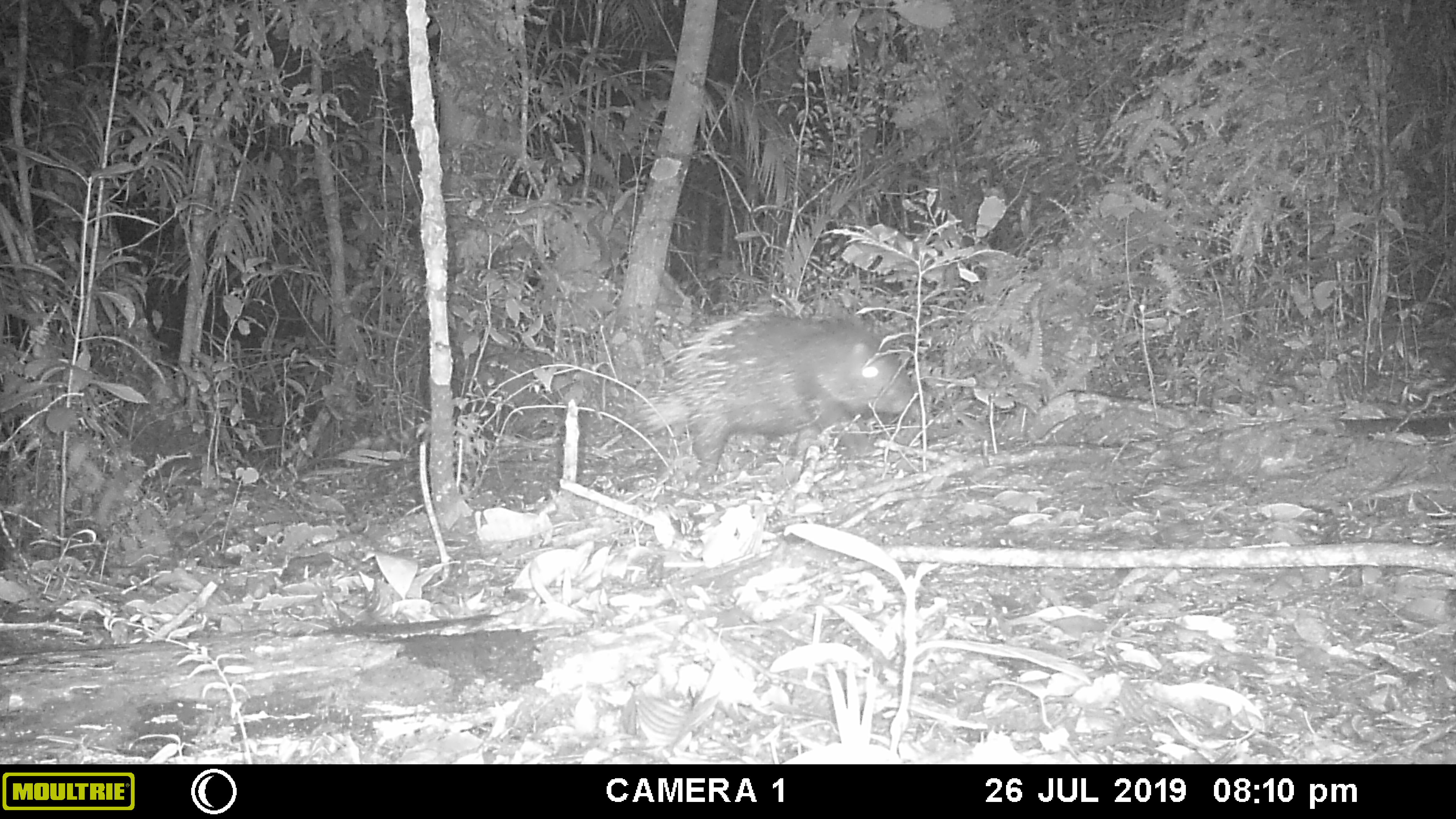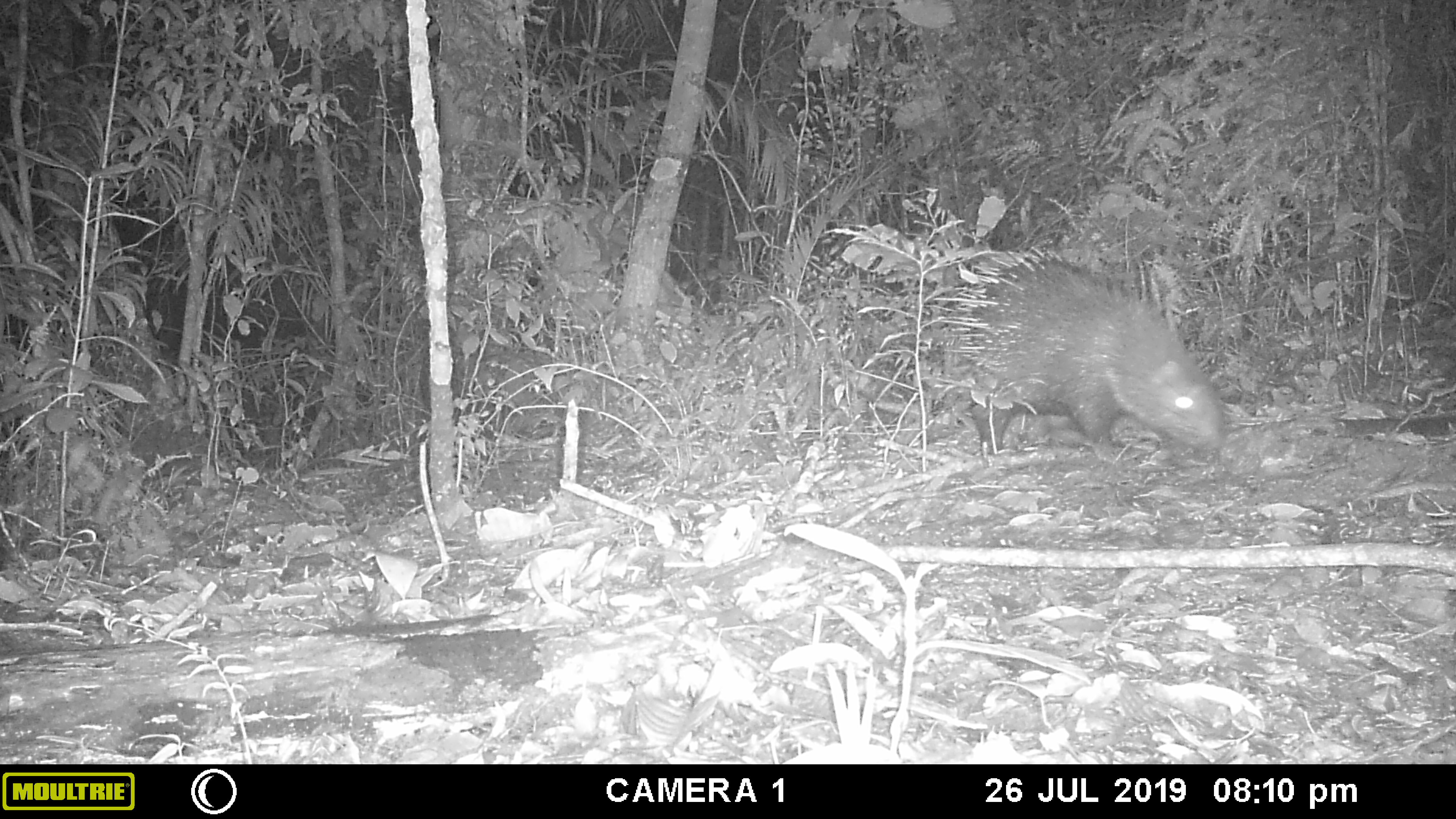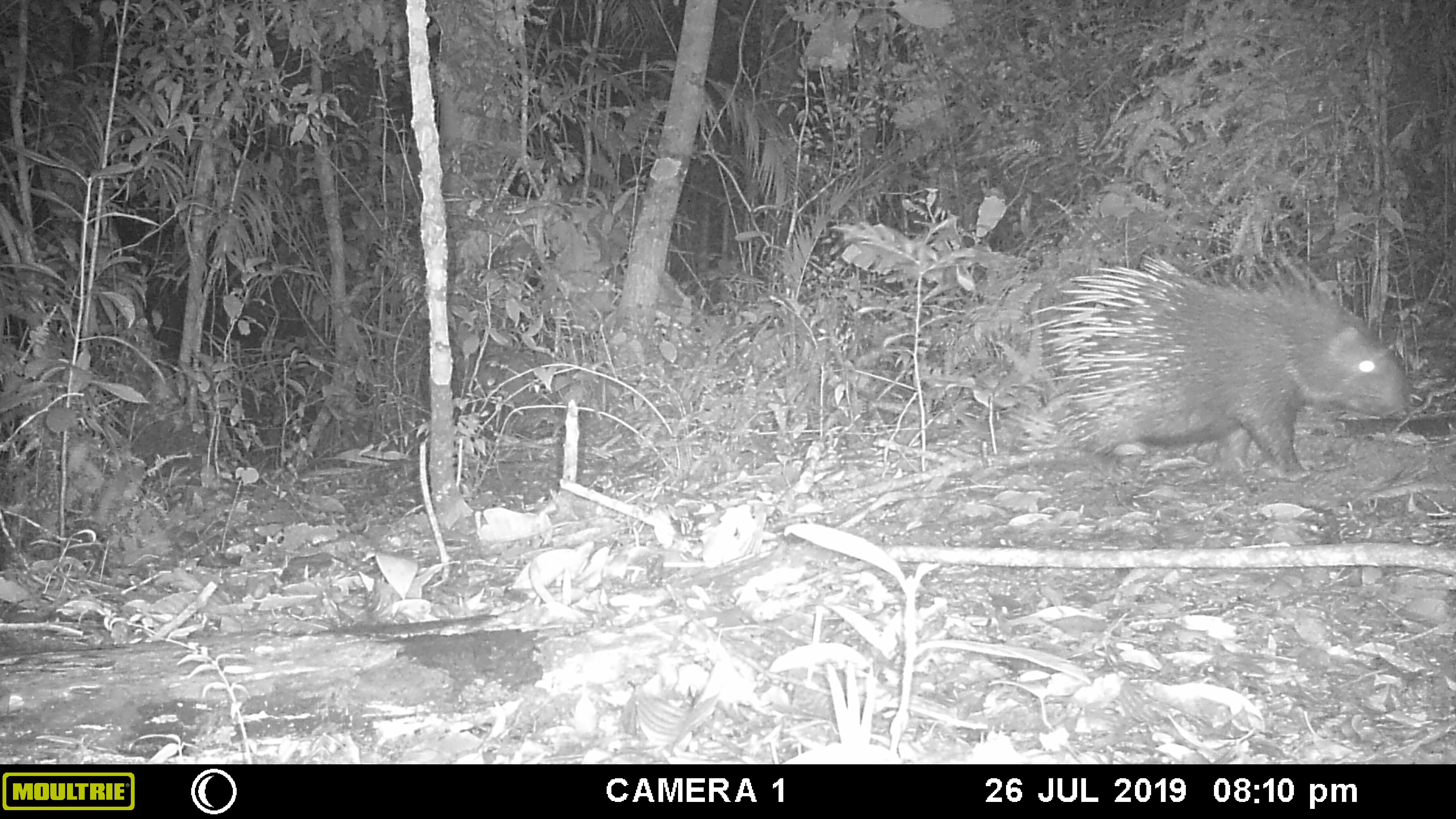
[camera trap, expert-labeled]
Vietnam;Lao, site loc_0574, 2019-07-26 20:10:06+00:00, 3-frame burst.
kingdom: Animalia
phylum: Chordata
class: Mammalia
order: Rodentia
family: Hystricidae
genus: Hystrix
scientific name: Hystrix brachyura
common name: malayan porcupine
Malayan porcupine (Hystrix brachyura). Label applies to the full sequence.